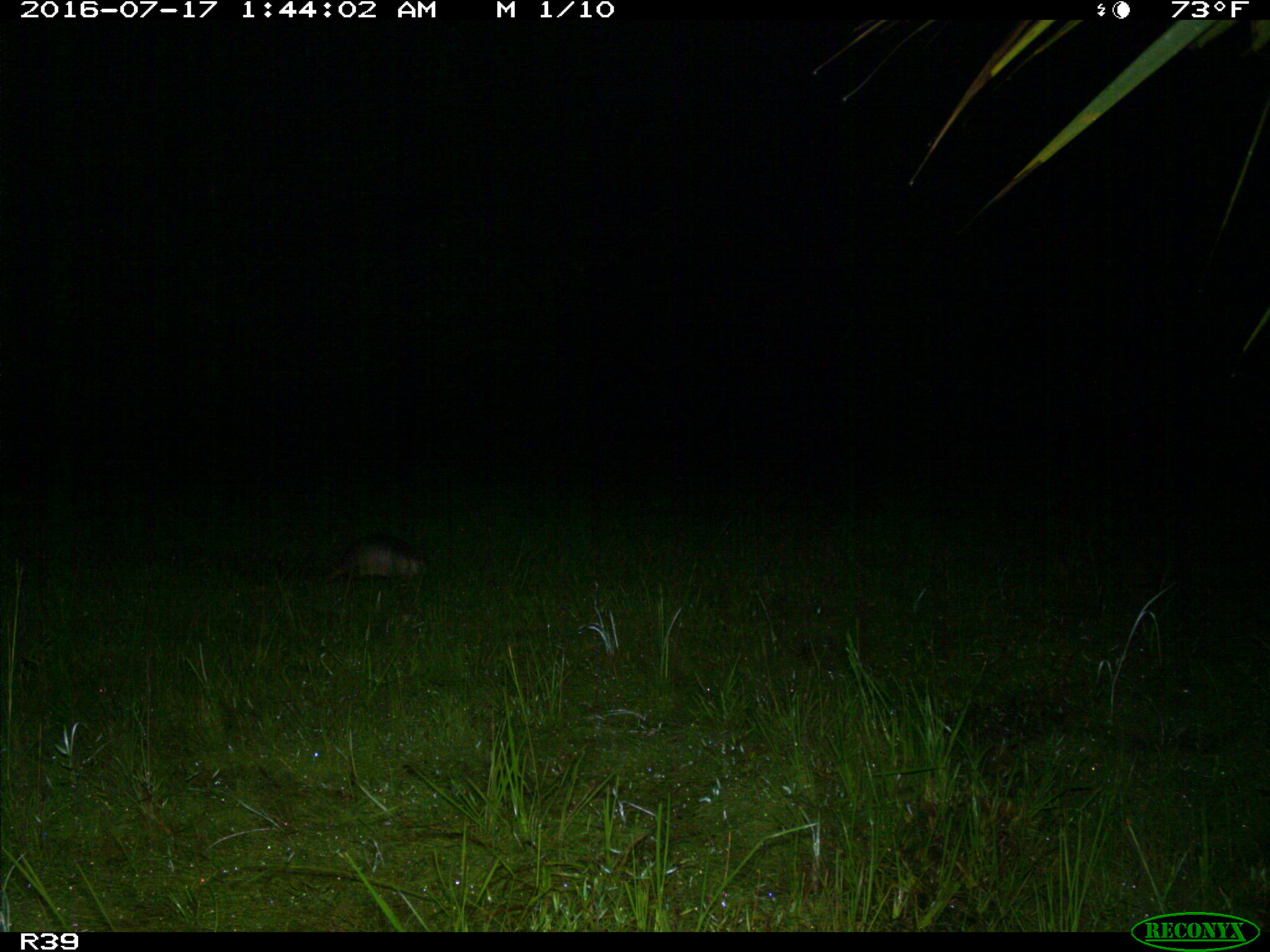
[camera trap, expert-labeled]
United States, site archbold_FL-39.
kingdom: Animalia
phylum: Chordata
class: Mammalia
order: Cingulata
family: Dasypodidae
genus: Dasypus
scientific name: Dasypus novemcinctus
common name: nine-banded armadillo